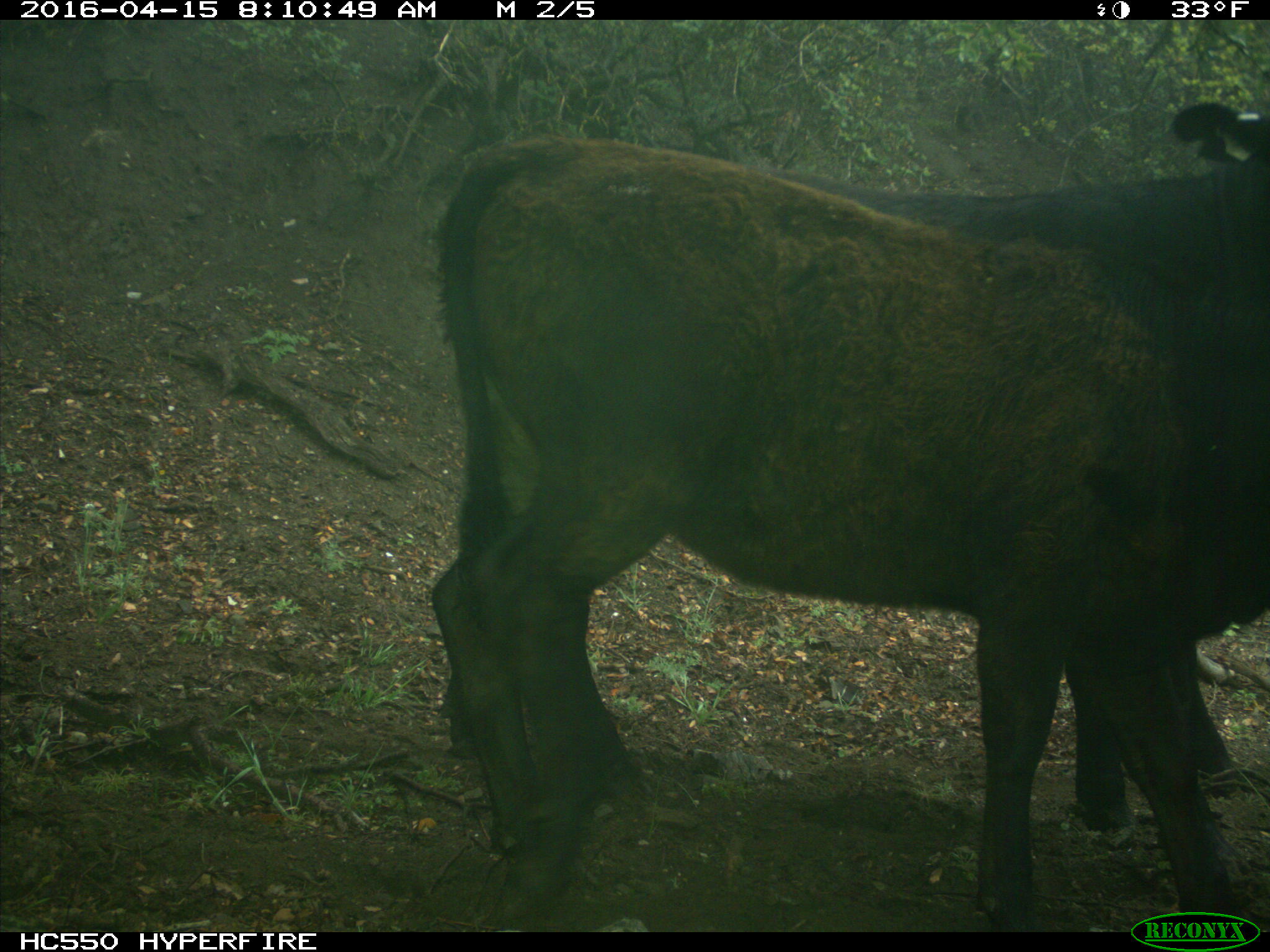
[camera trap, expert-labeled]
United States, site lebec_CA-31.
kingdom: Animalia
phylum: Chordata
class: Mammalia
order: Artiodactyla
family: Bovidae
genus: Bos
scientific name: Bos taurus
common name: domestic cow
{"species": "Bos taurus (domestic cow)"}